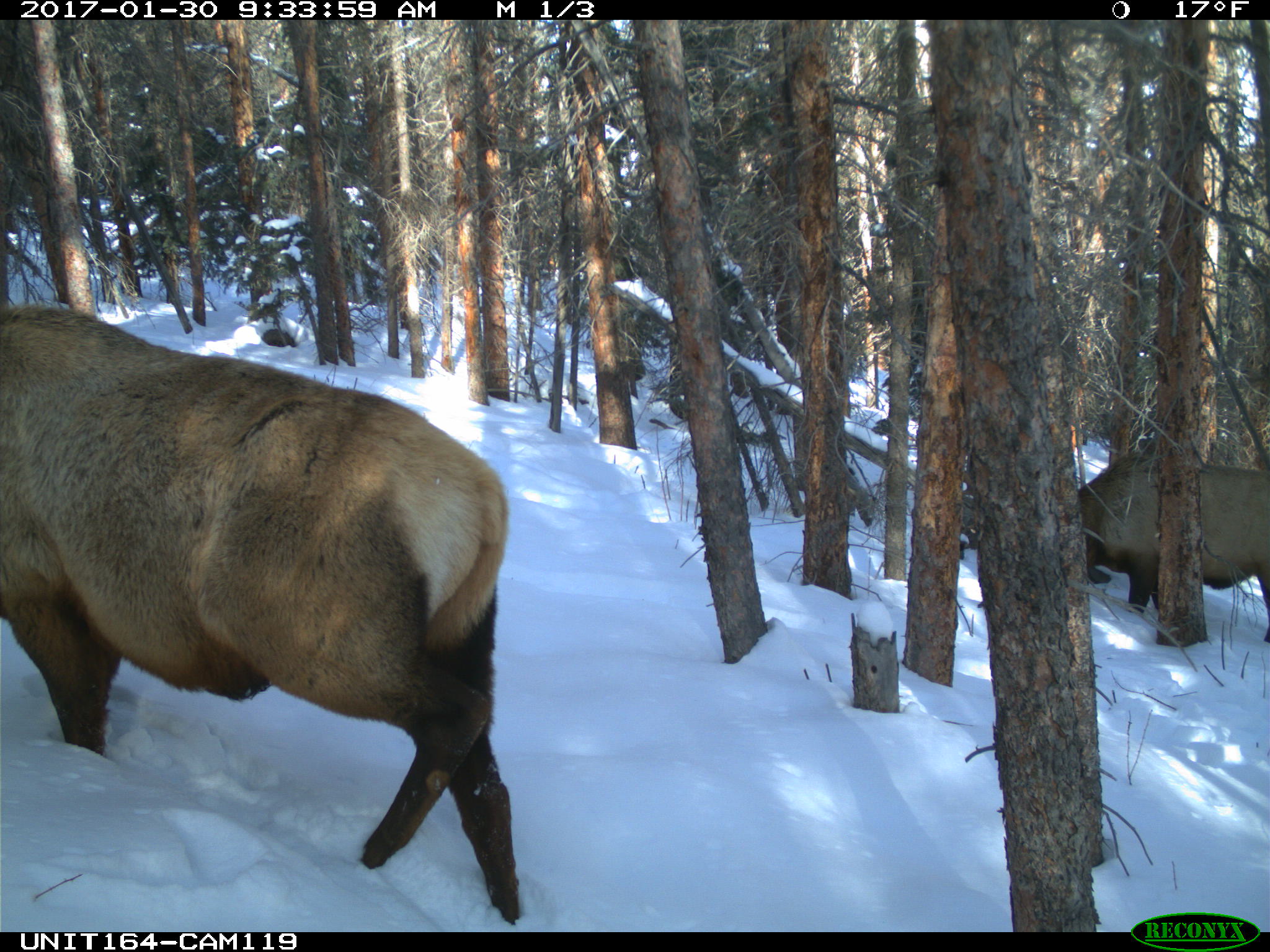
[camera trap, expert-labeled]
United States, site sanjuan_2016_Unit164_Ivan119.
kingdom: Animalia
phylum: Chordata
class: Mammalia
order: Artiodactyla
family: Cervidae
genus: Cervus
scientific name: Cervus elaphus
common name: red deer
Cervus elaphus (red deer).